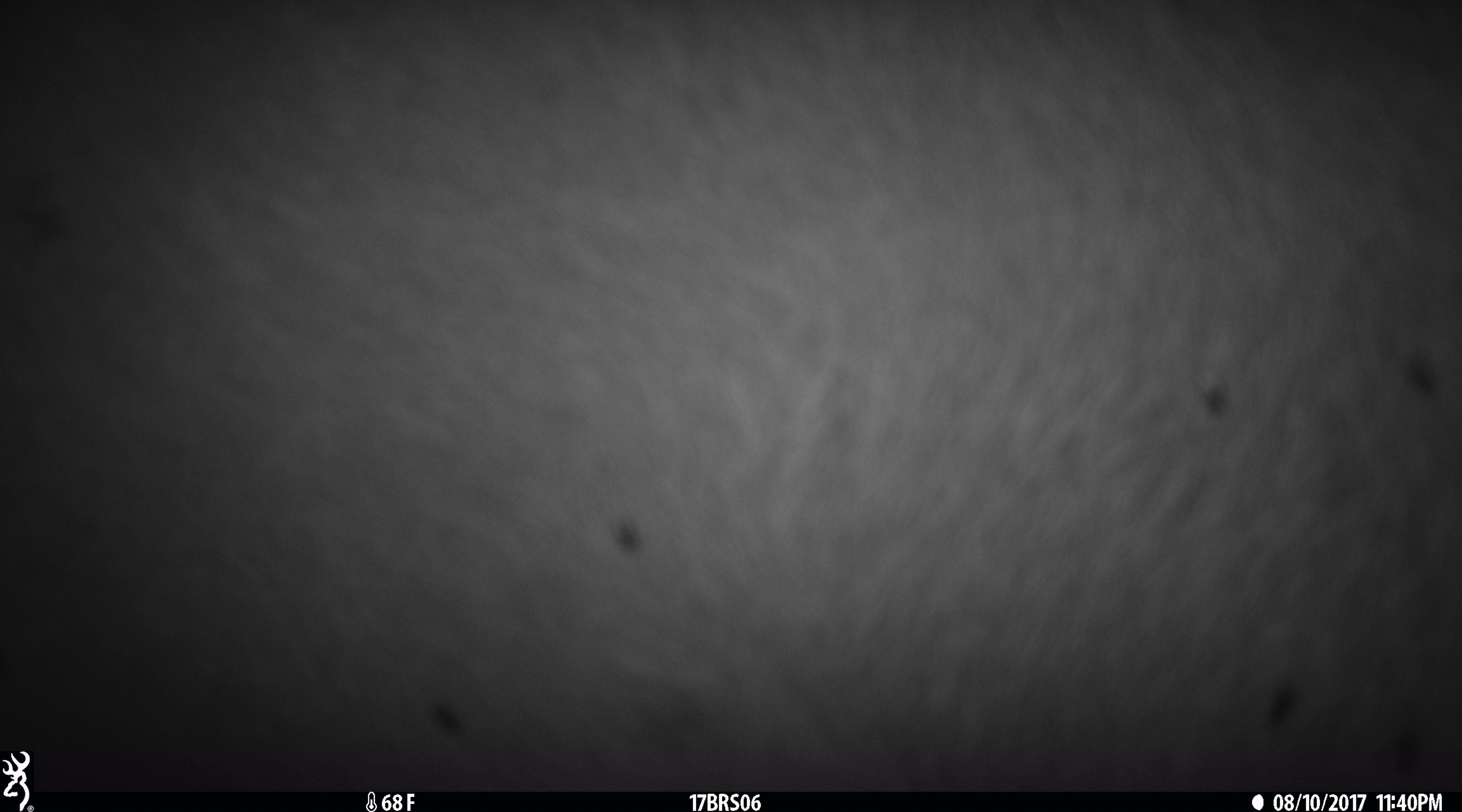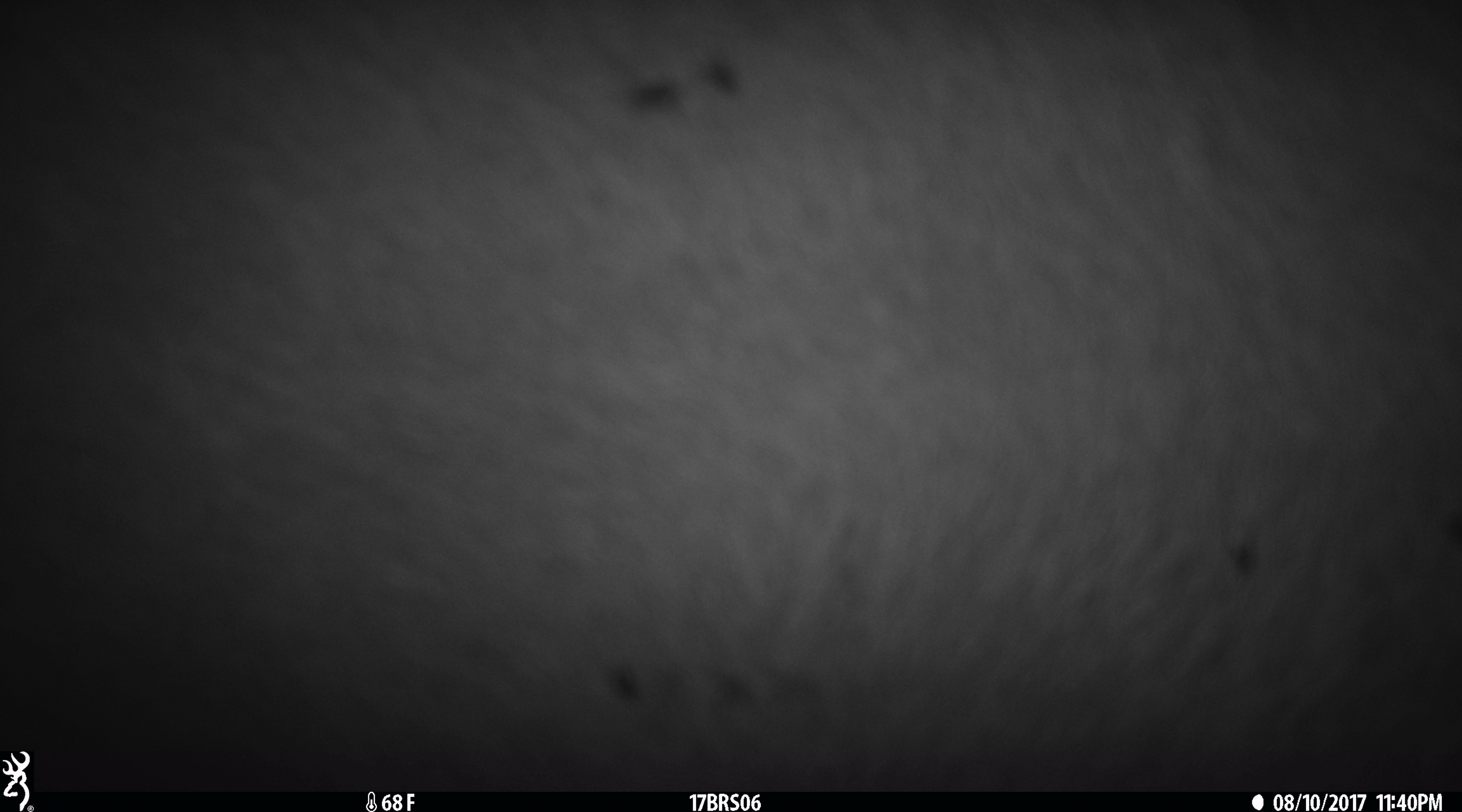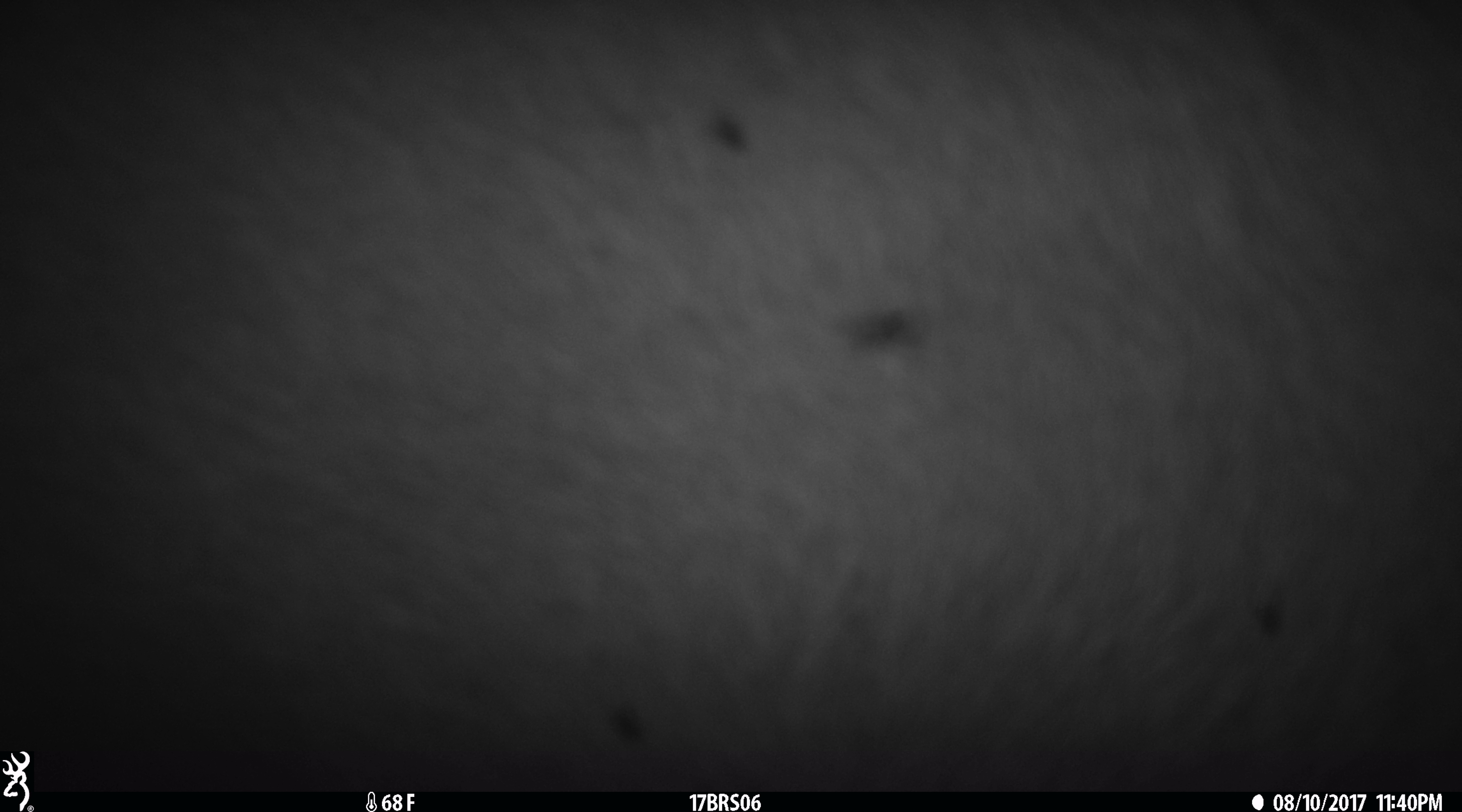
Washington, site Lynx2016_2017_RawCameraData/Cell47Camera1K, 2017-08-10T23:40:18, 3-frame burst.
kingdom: Animalia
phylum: Chordata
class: Mammalia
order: Artiodactyla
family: Bovidae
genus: Bos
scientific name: Bos taurus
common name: domestic cattle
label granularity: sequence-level